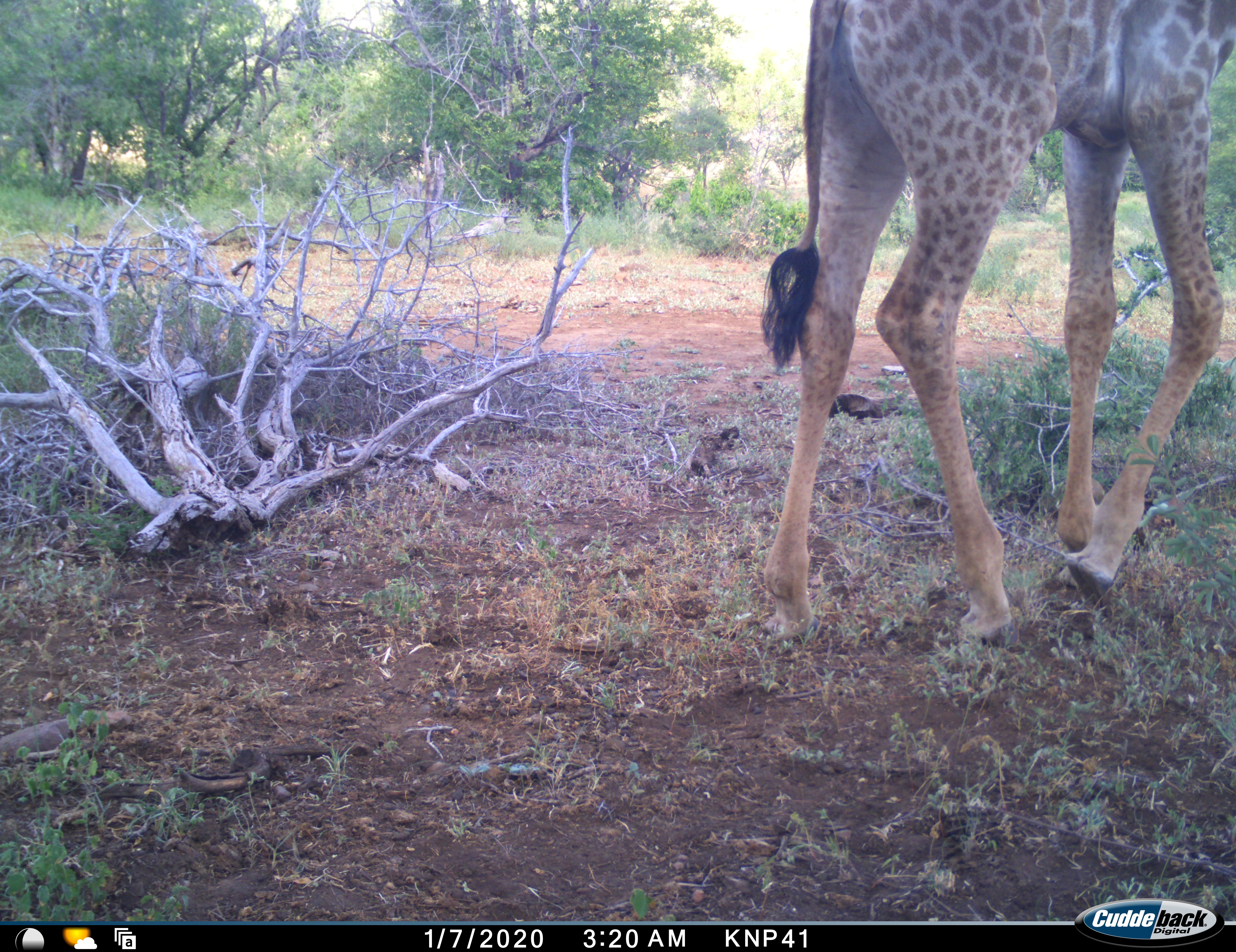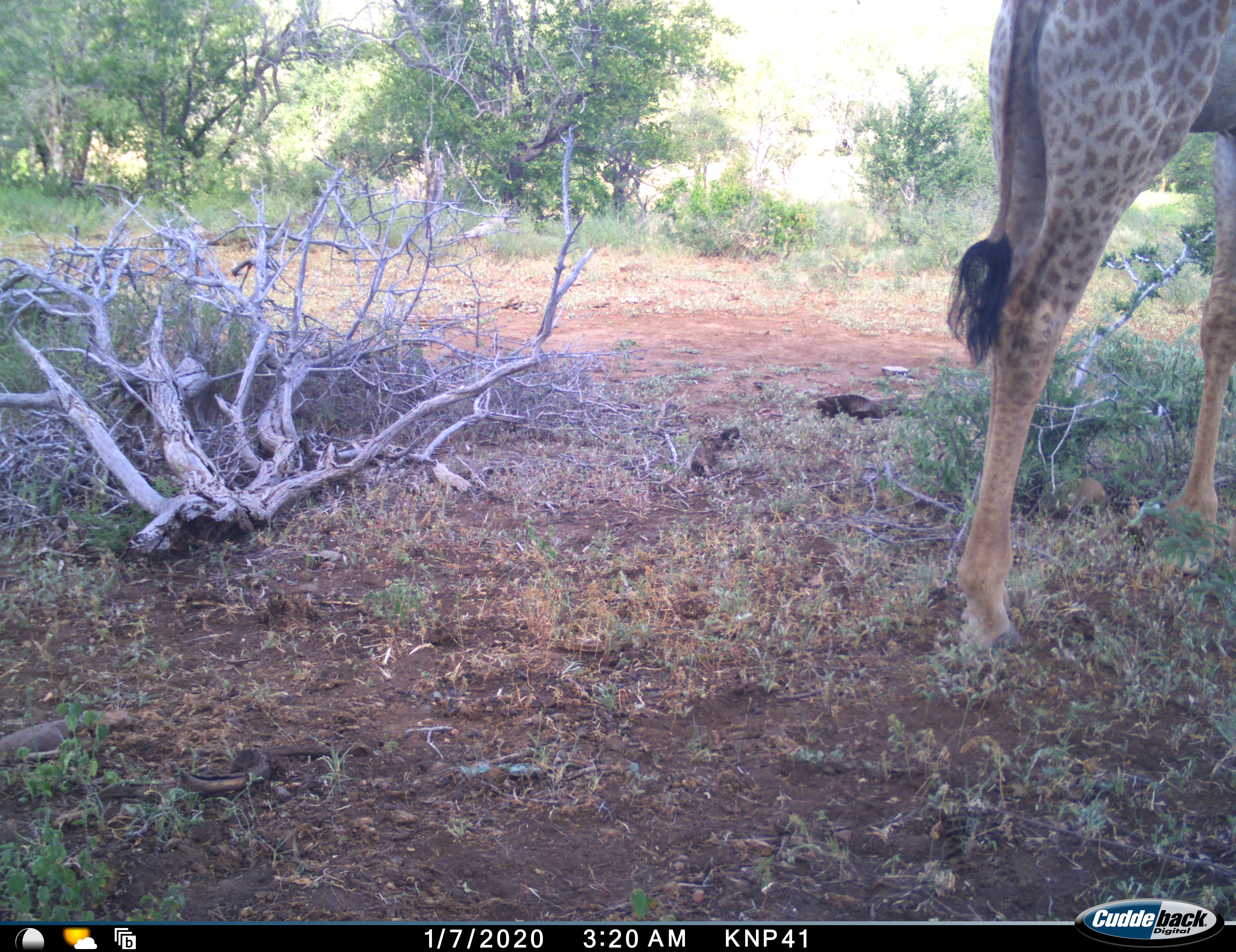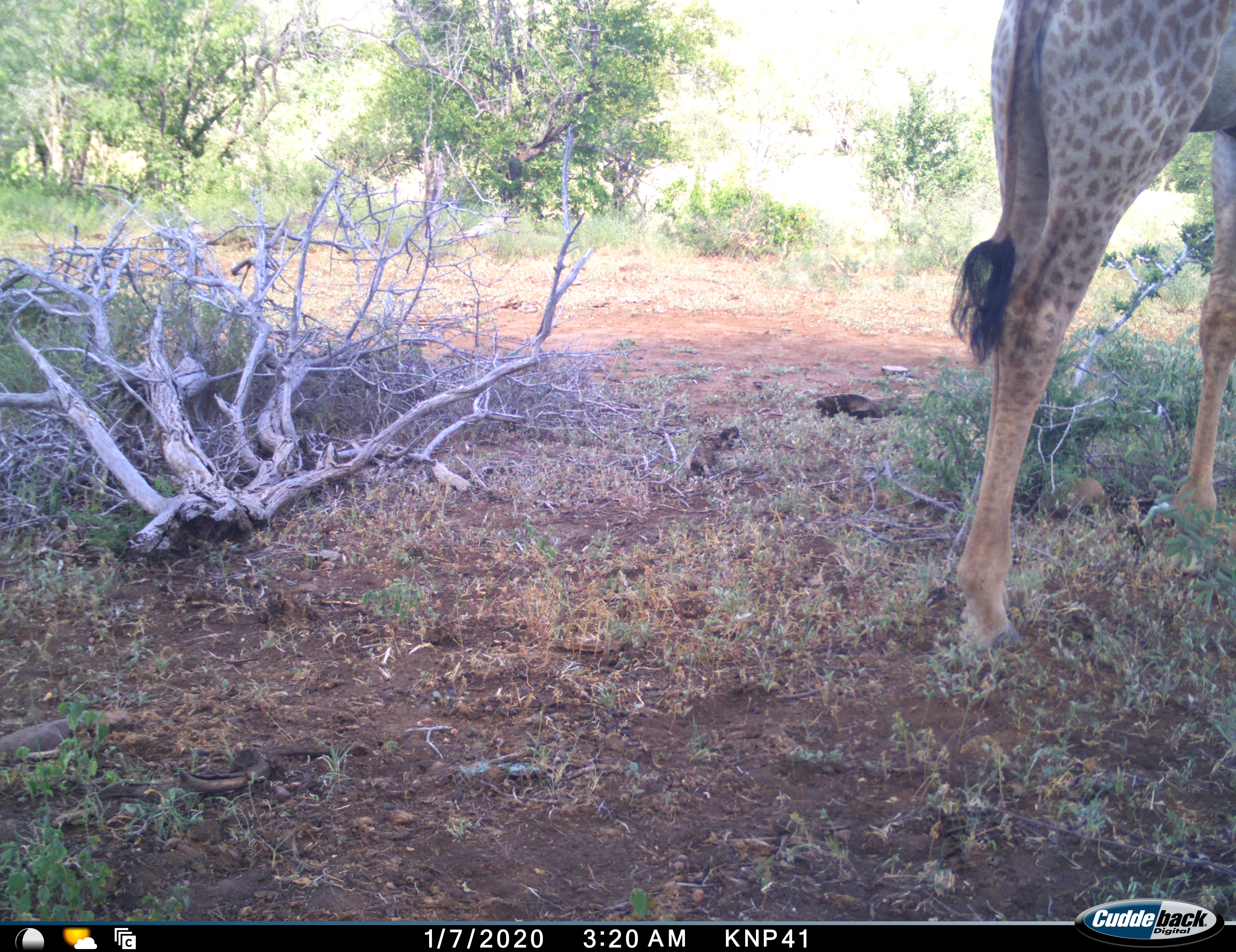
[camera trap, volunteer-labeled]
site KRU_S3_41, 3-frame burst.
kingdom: Animalia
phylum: Chordata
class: Mammalia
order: Artiodactyla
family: Giraffidae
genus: Giraffa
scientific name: Giraffa camelopardalis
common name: giraffe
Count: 1.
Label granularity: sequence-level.